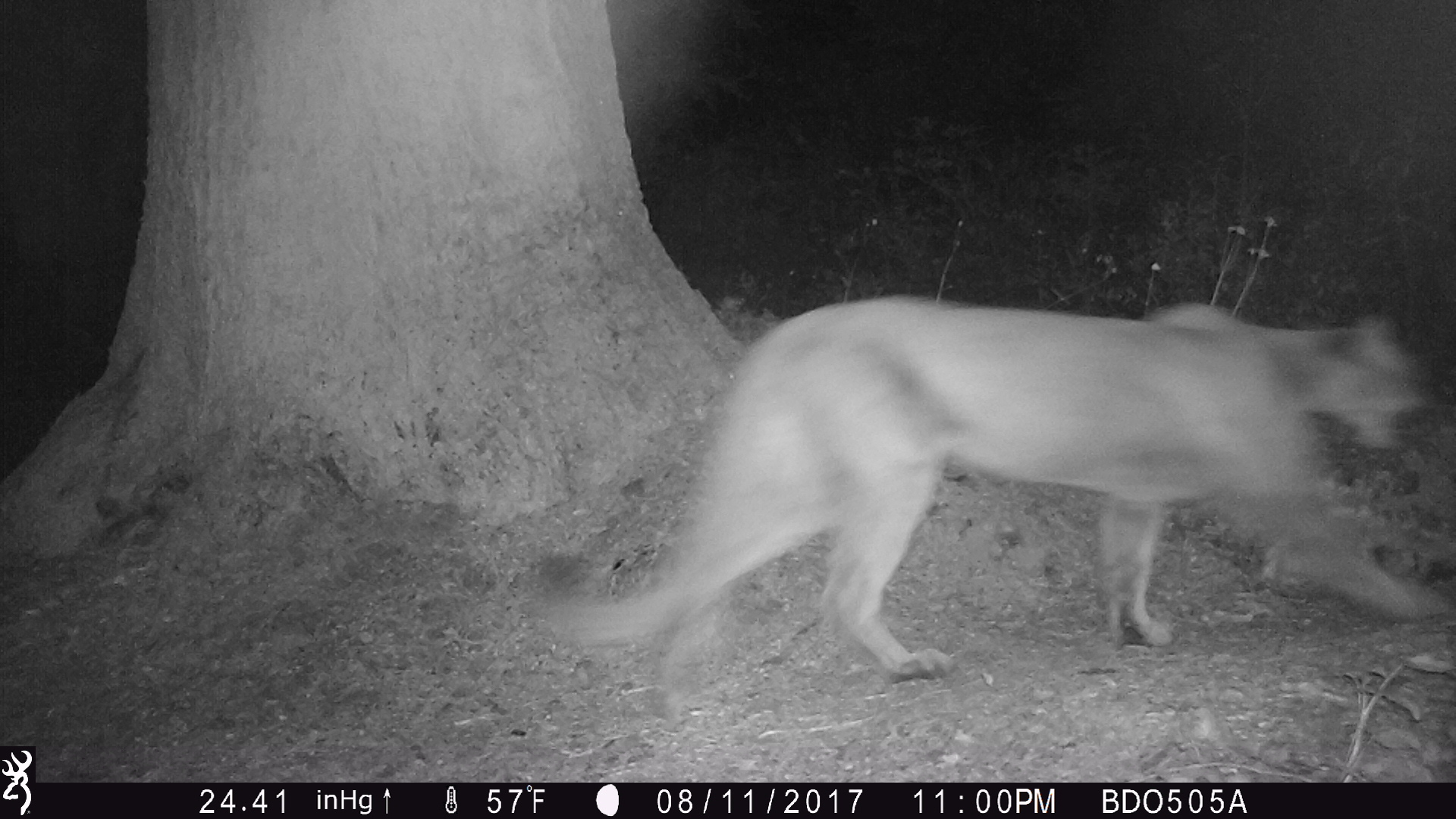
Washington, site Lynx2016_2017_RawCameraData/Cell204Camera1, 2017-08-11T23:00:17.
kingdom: Animalia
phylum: Chordata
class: Mammalia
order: Carnivora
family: Felidae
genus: Puma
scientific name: Puma concolor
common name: mountain lion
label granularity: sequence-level